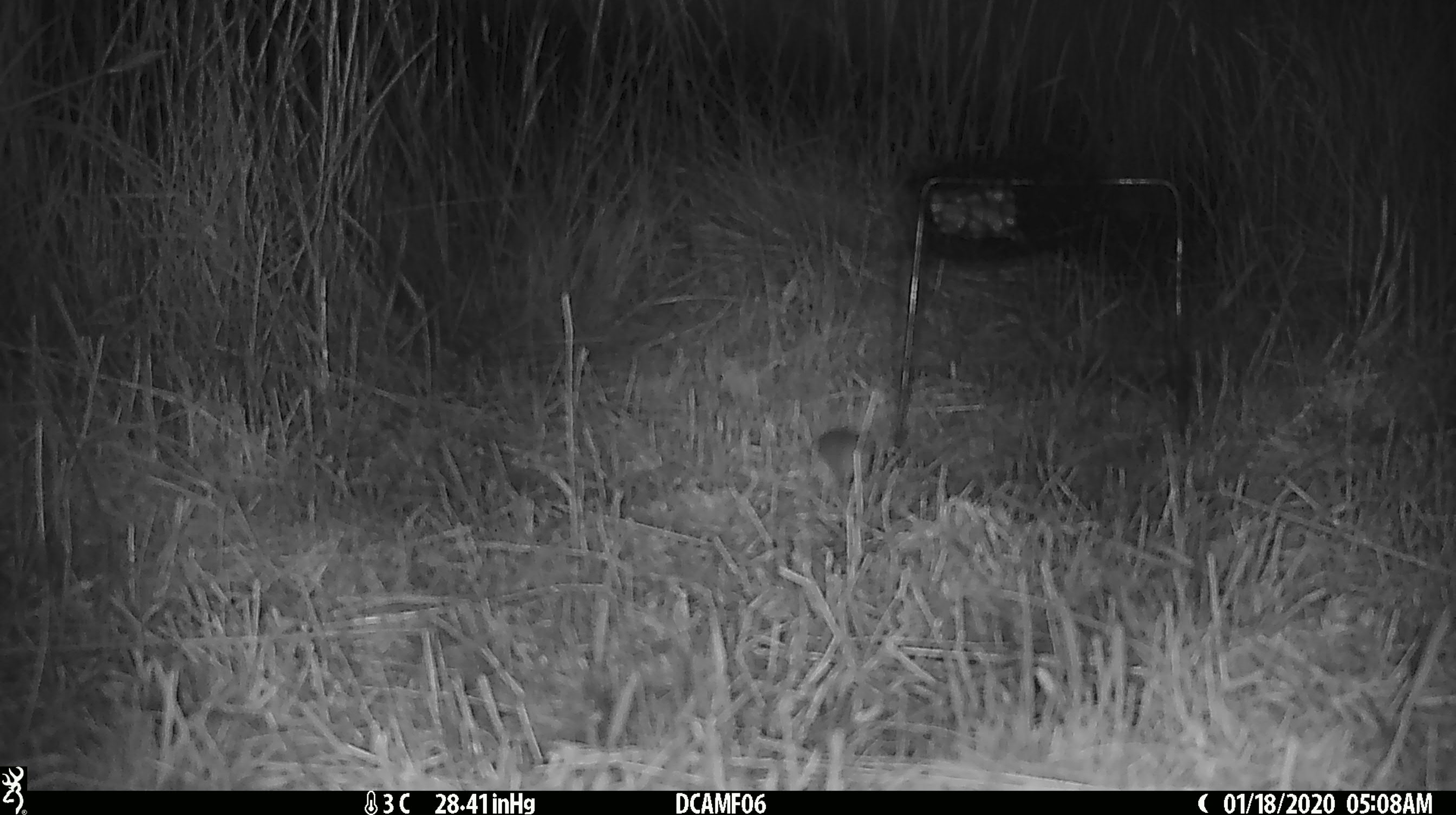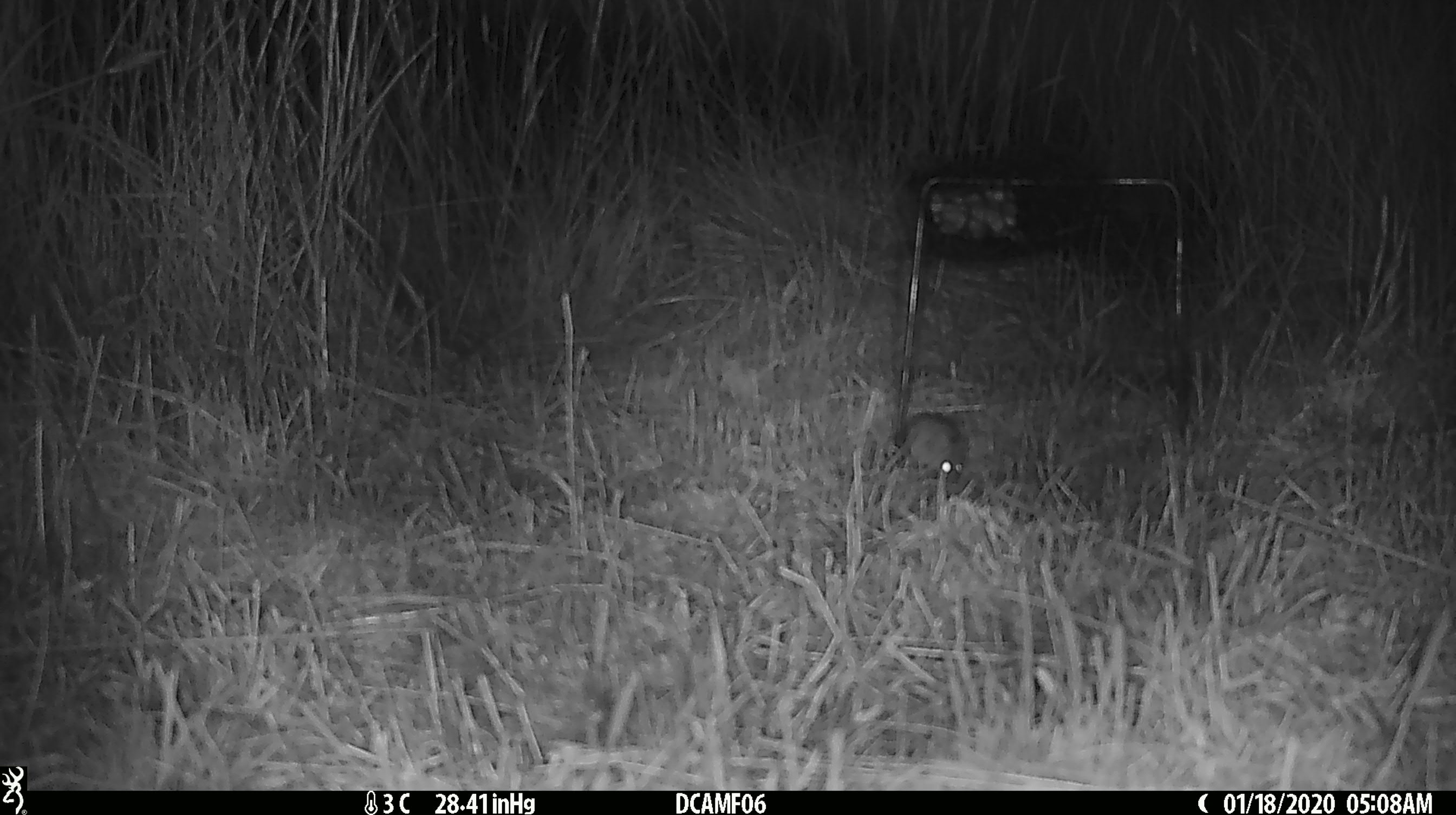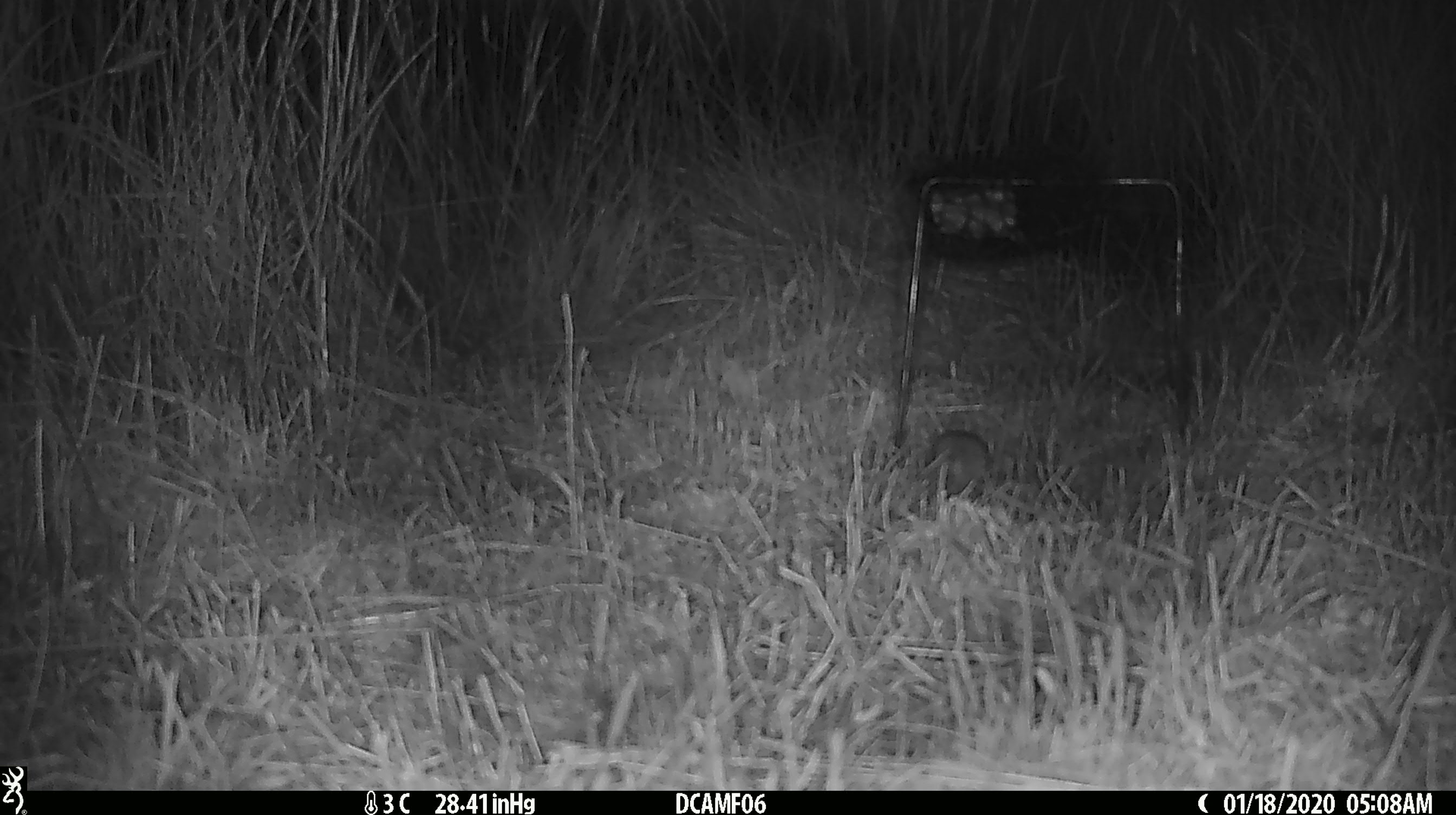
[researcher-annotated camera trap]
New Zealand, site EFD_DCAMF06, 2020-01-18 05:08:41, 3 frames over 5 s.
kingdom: Animalia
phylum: Chordata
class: Mammalia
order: Rodentia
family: Muridae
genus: Mus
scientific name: Mus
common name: mouse